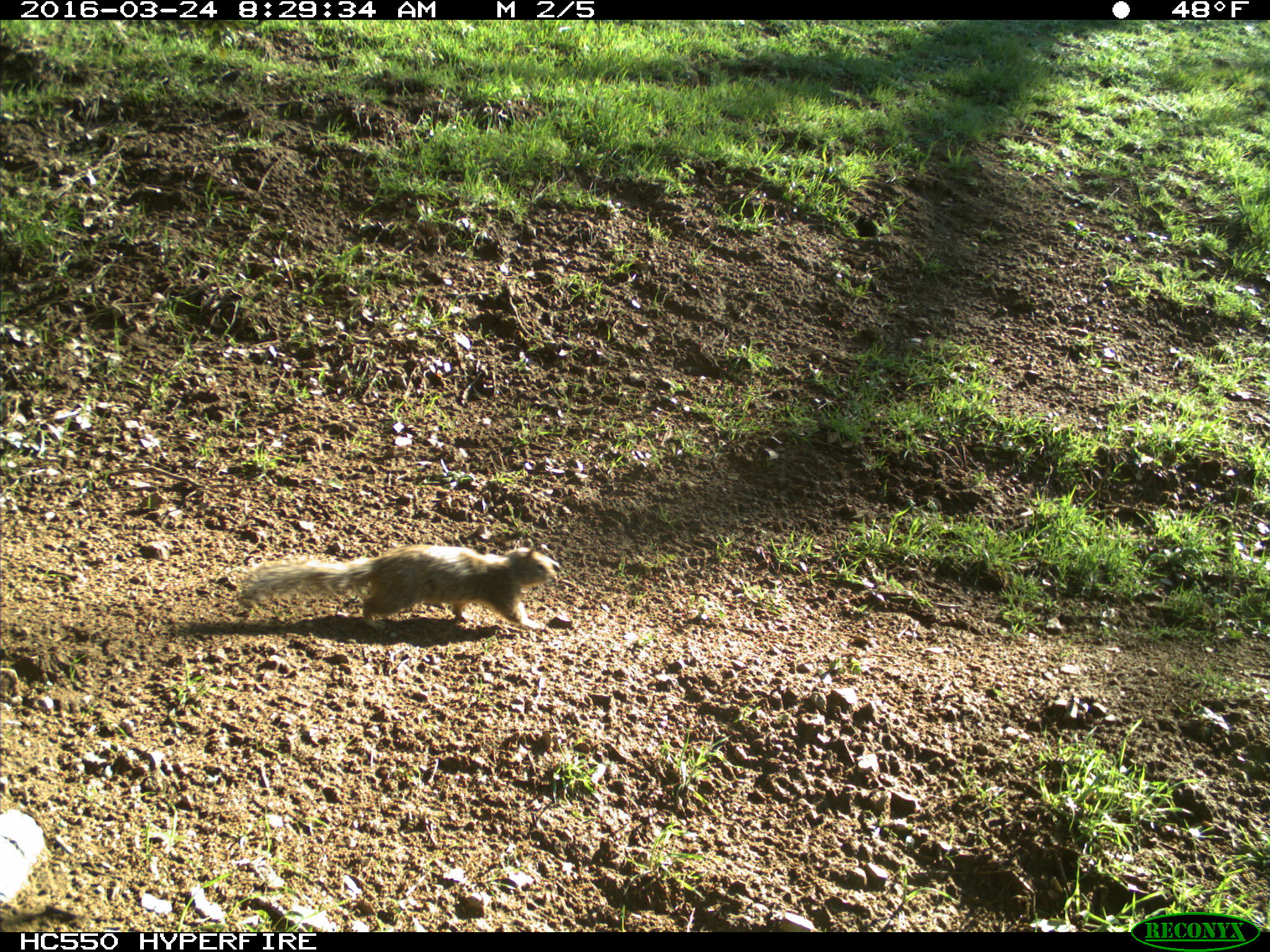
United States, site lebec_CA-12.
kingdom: Animalia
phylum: Chordata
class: Mammalia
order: Rodentia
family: Sciuridae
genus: Otospermophilus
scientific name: Otospermophilus beecheyi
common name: california ground squirrel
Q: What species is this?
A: Otospermophilus beecheyi (california ground squirrel).